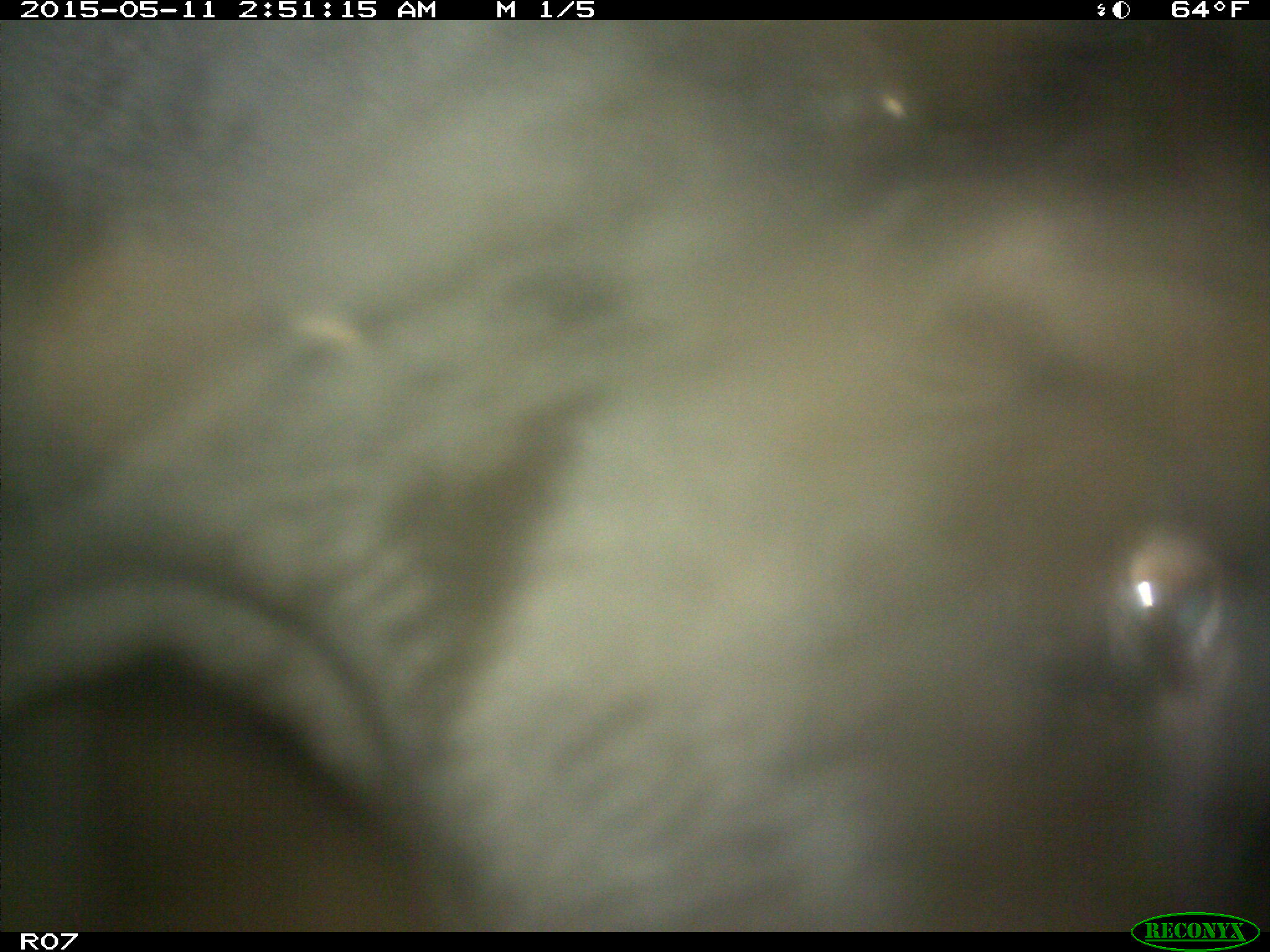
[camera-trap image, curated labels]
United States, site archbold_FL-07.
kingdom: Animalia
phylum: Chordata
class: Mammalia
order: Artiodactyla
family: Bovidae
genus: Bos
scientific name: Bos taurus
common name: domestic cow